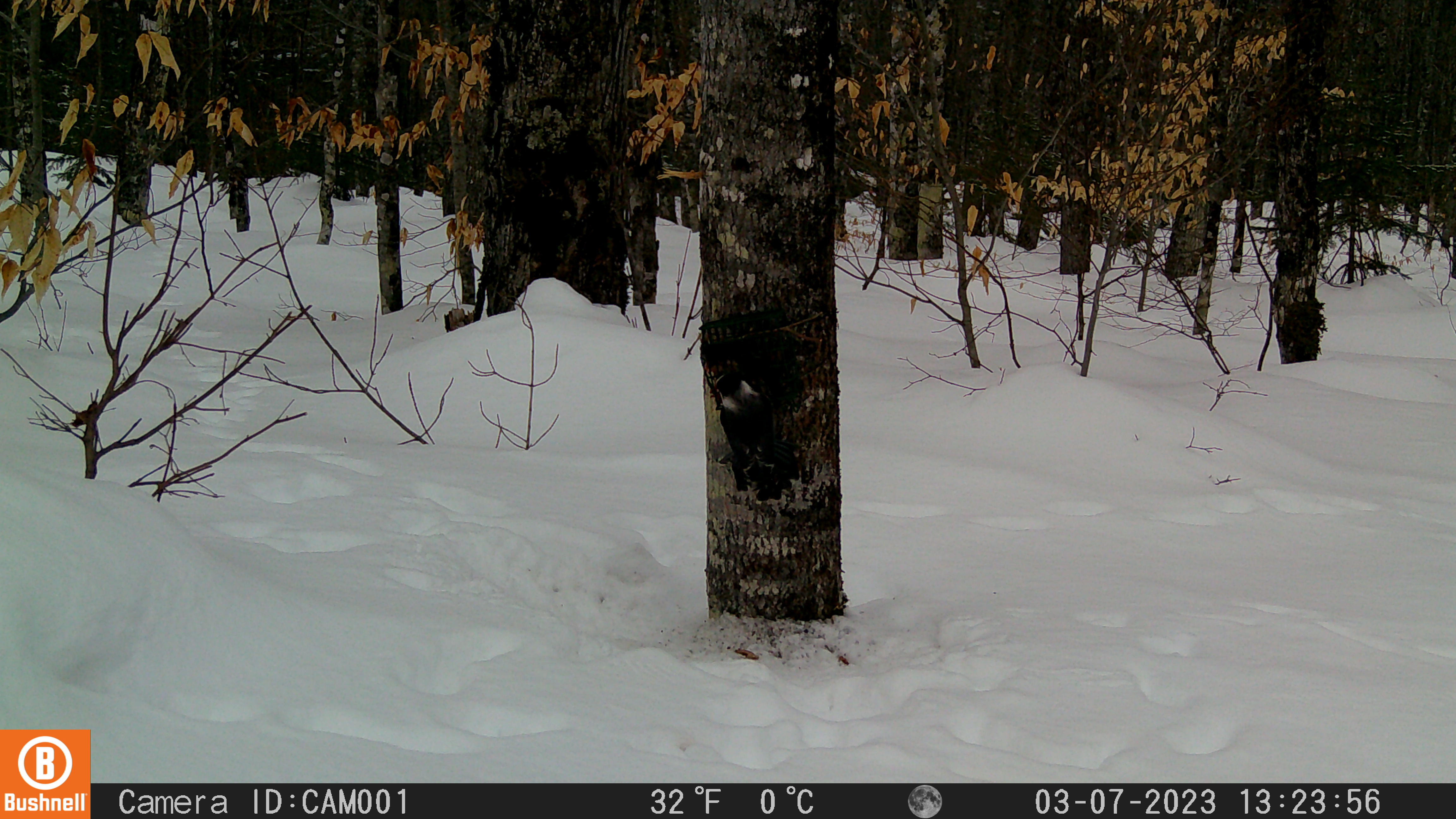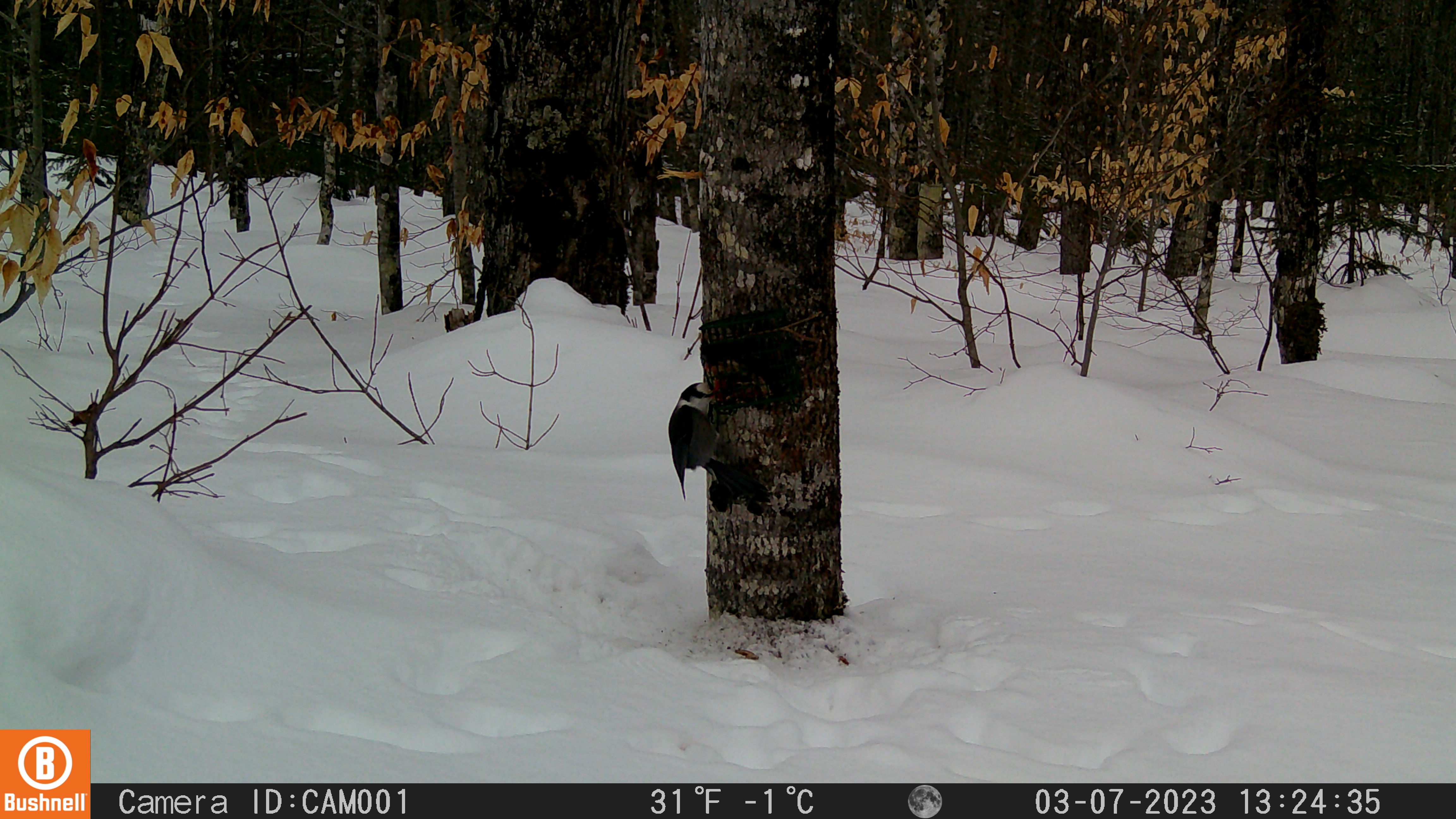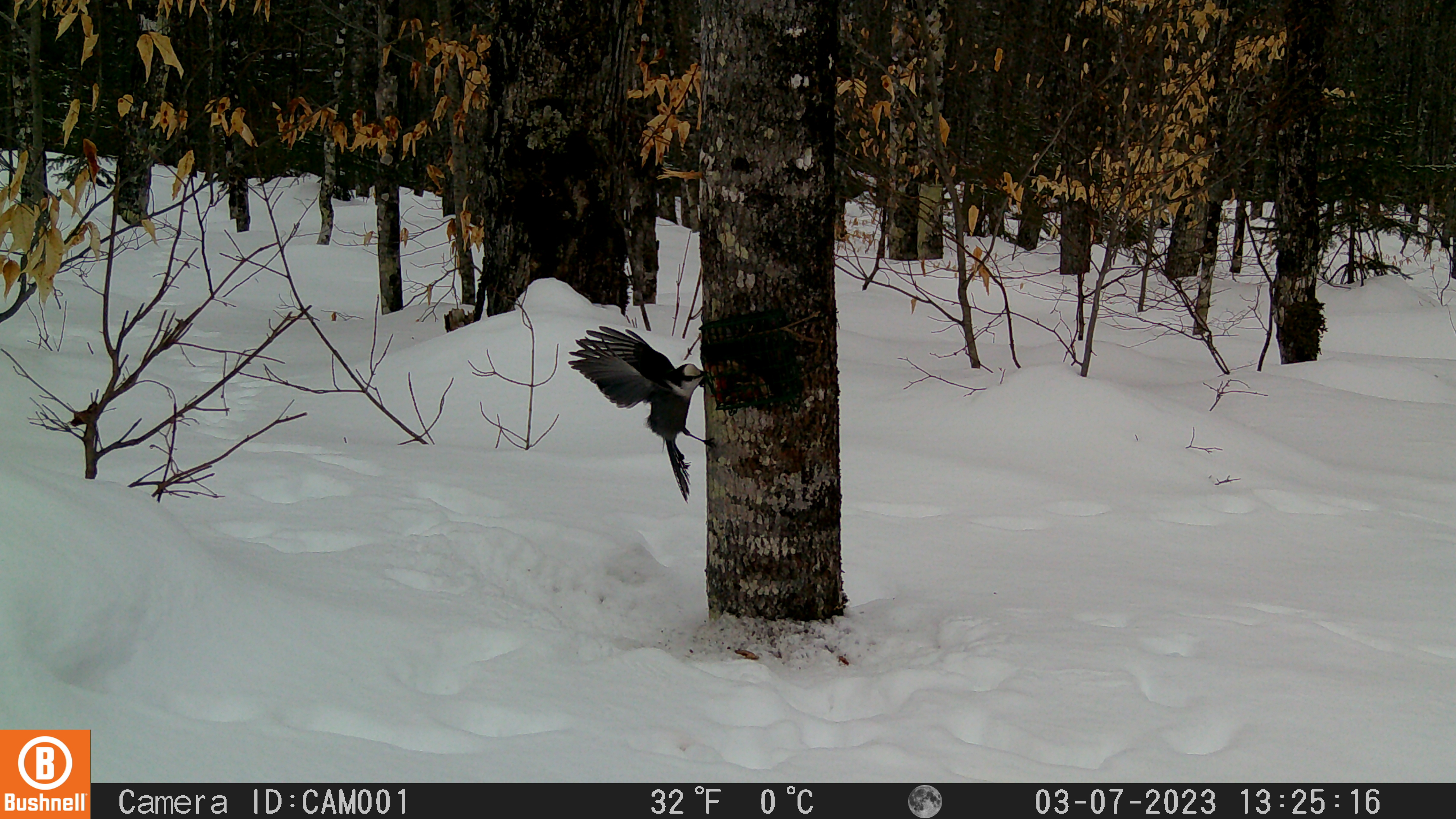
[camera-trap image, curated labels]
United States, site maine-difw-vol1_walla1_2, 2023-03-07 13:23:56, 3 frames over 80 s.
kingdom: Animalia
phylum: Chordata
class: Aves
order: Passeriformes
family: Corvidae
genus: Perisoreus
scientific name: Perisoreus canadensis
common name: canada jay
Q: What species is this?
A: Canada jay (Perisoreus canadensis).